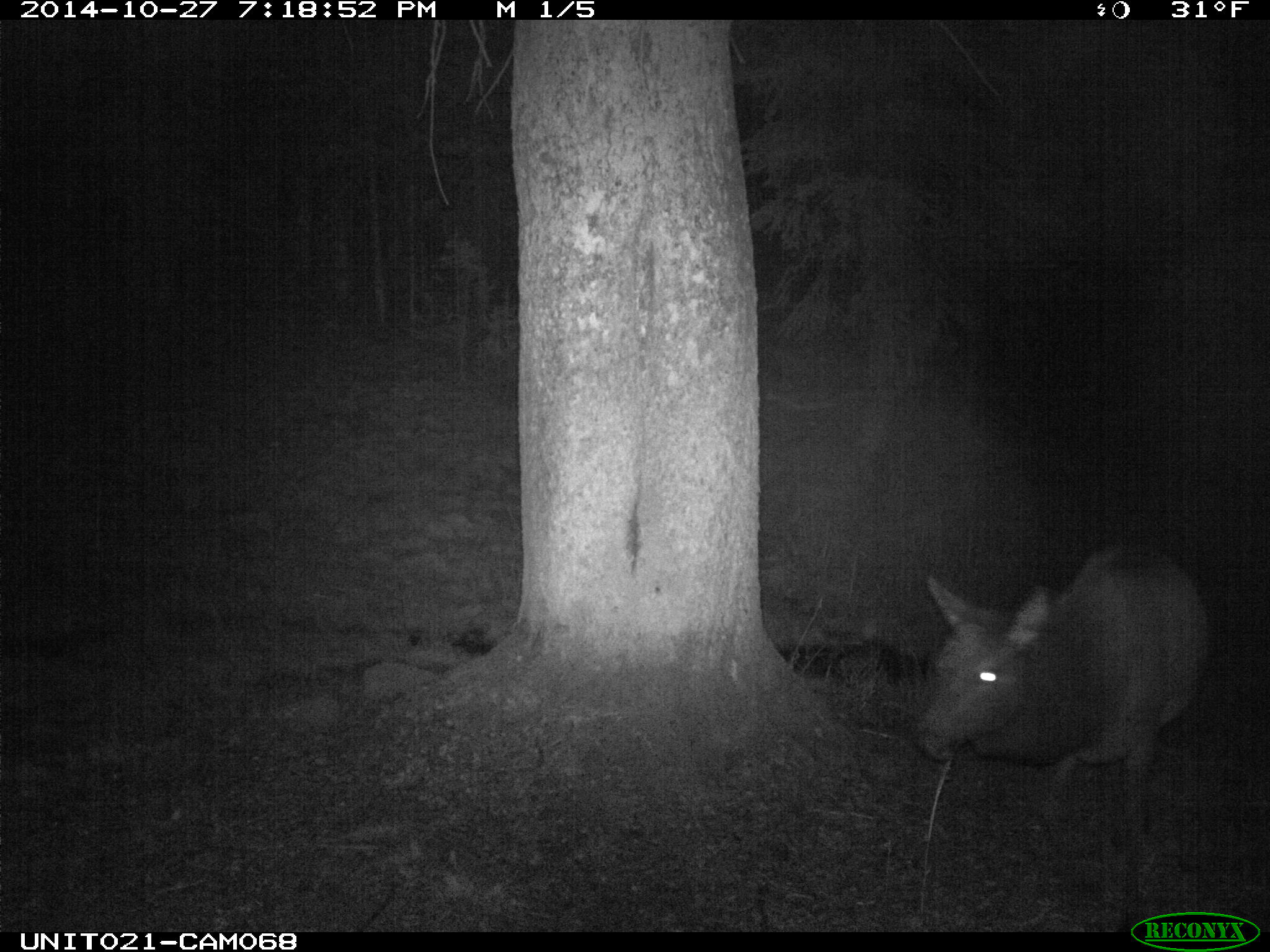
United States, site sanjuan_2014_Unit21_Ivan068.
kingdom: Animalia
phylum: Chordata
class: Mammalia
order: Artiodactyla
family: Cervidae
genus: Cervus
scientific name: Cervus elaphus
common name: red deer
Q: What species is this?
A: Cervus elaphus (red deer).